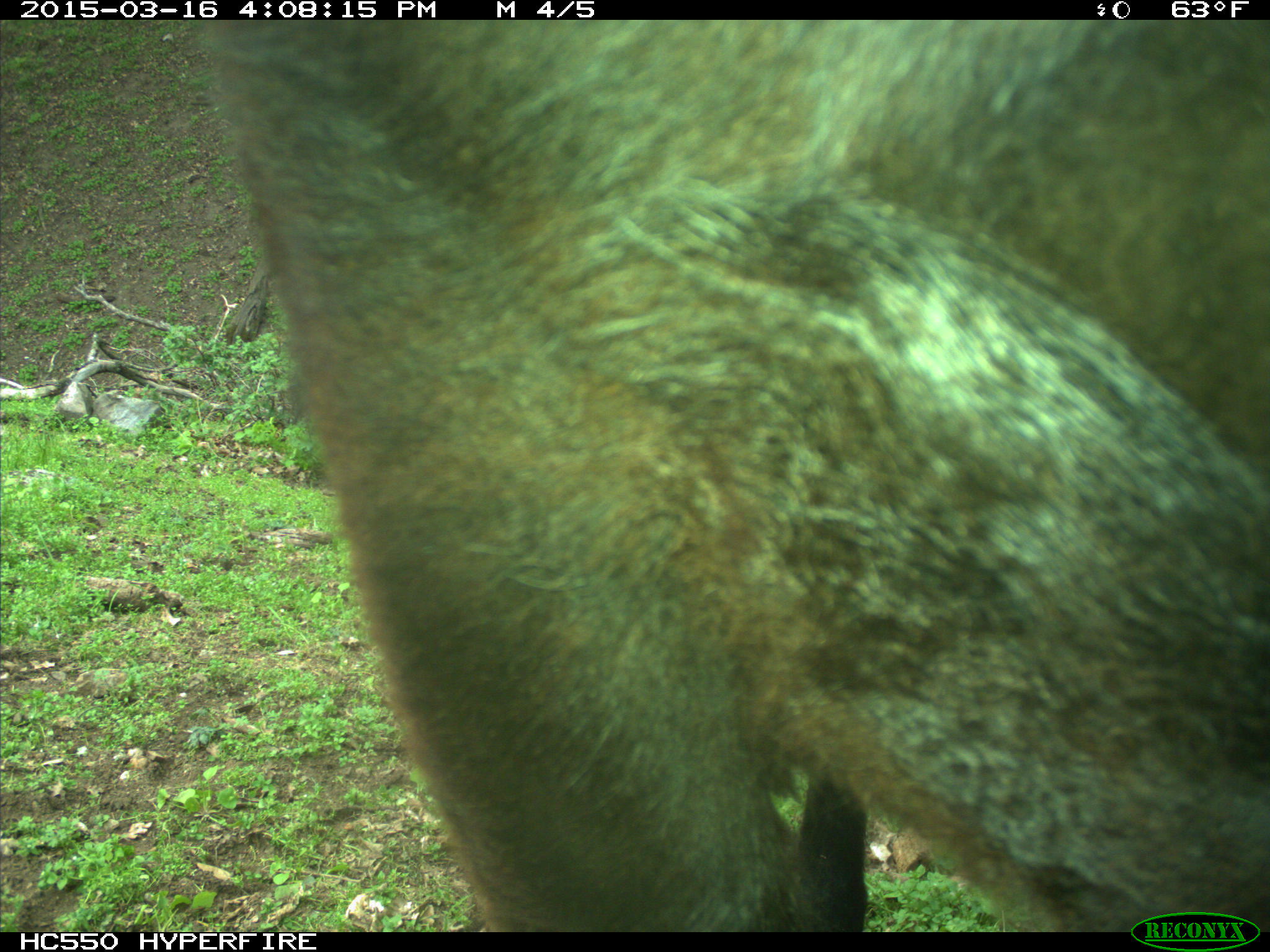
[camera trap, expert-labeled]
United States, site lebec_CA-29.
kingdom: Animalia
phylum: Chordata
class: Mammalia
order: Artiodactyla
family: Bovidae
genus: Bos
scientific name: Bos taurus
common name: domestic cow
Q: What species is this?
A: Bos taurus (domestic cow).